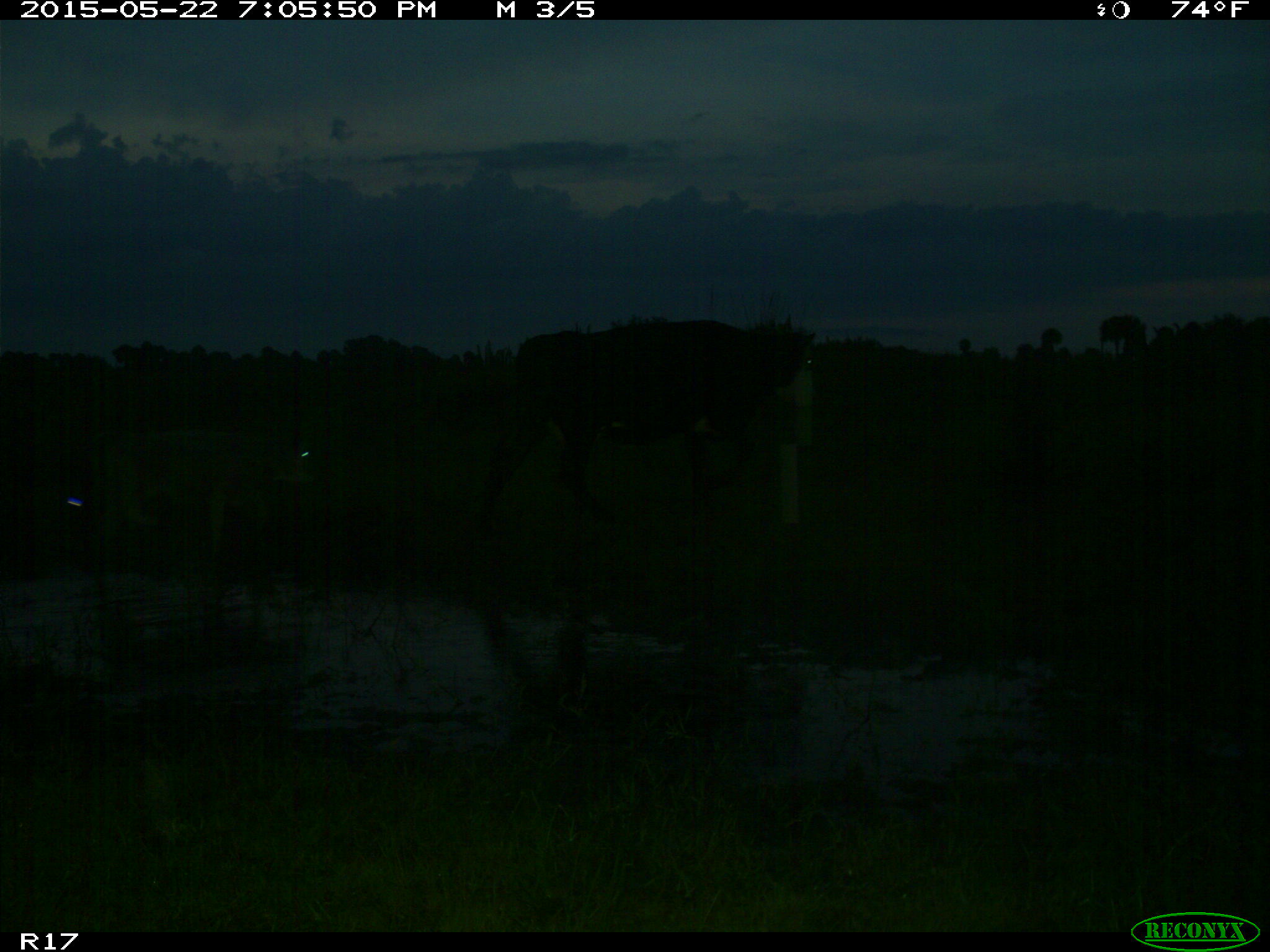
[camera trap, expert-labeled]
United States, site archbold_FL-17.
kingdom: Animalia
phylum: Chordata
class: Mammalia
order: Artiodactyla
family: Bovidae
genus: Bos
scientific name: Bos taurus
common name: domestic cow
Bos taurus (domestic cow).